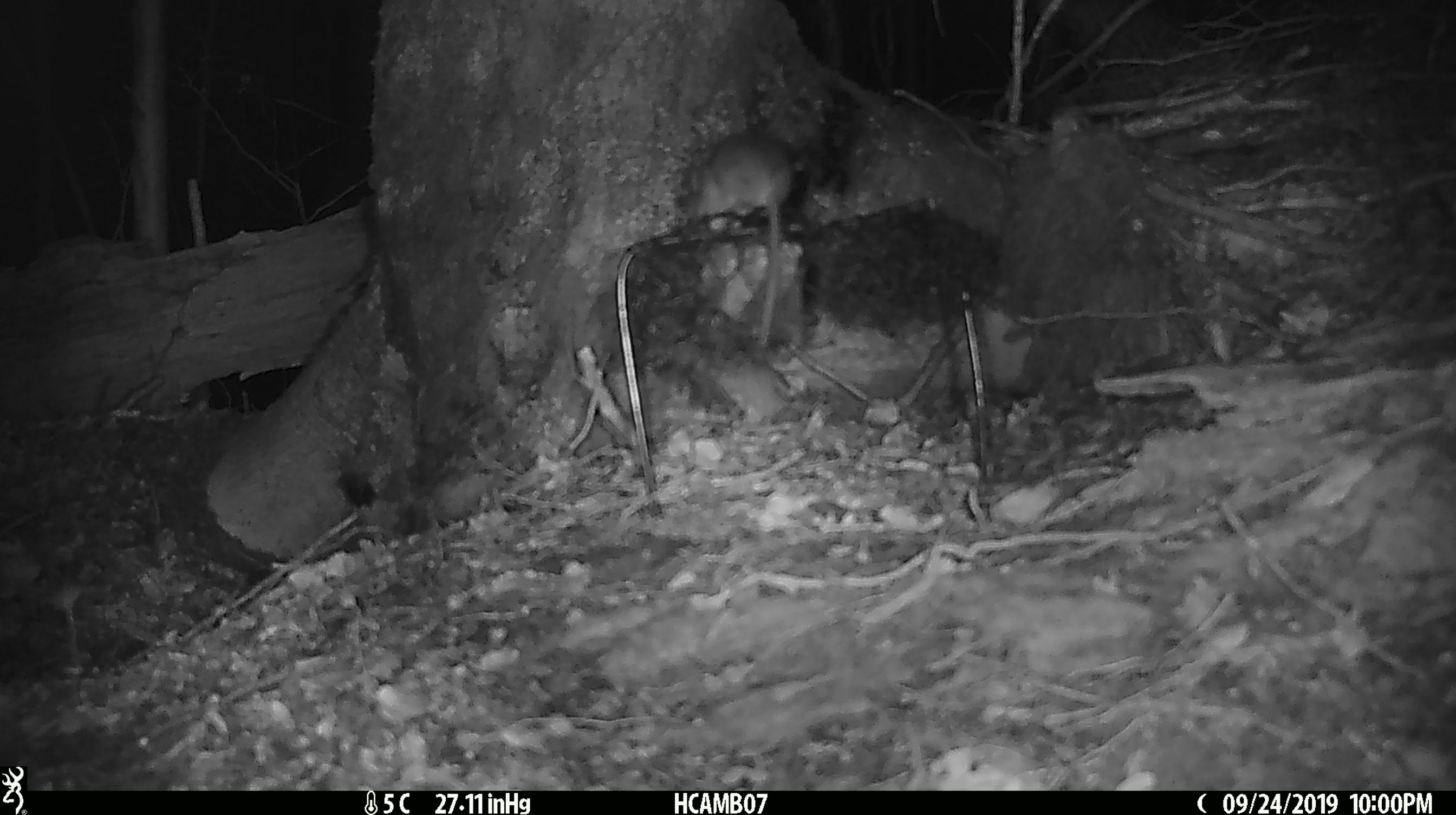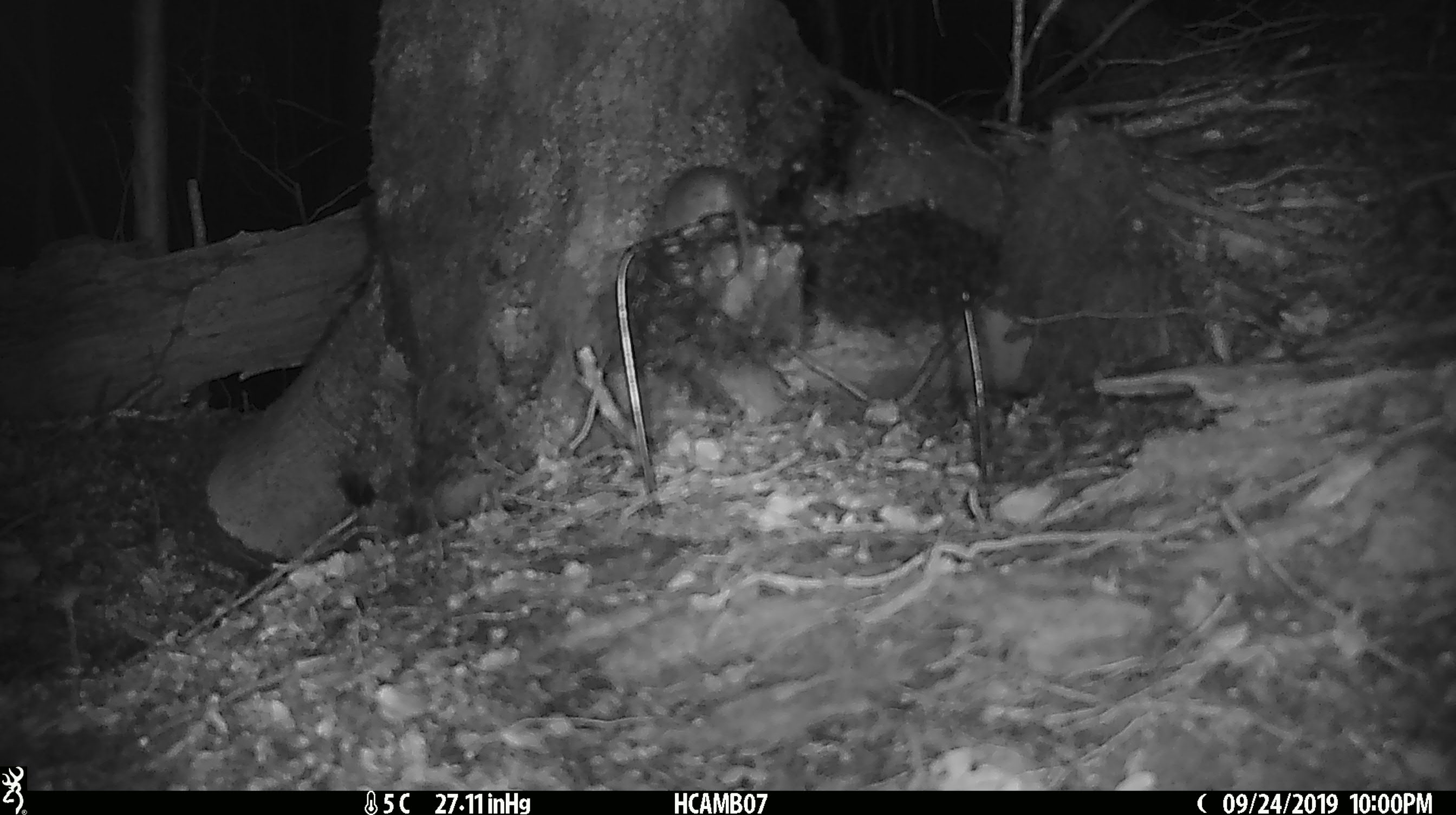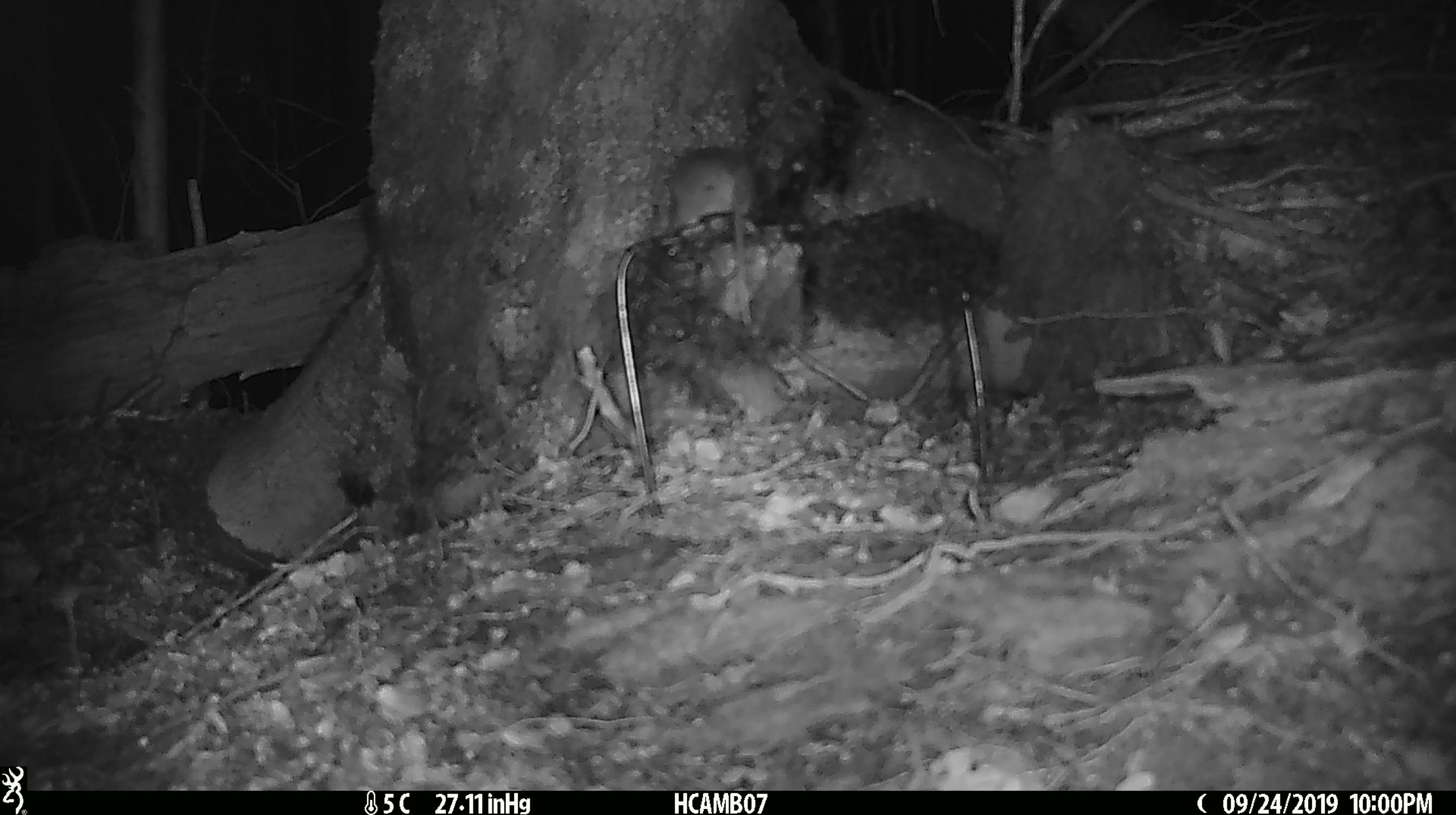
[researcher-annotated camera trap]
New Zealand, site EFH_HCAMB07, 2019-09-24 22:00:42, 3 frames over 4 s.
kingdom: Animalia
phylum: Chordata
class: Mammalia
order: Rodentia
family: Muridae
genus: Mus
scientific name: Mus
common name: mouse